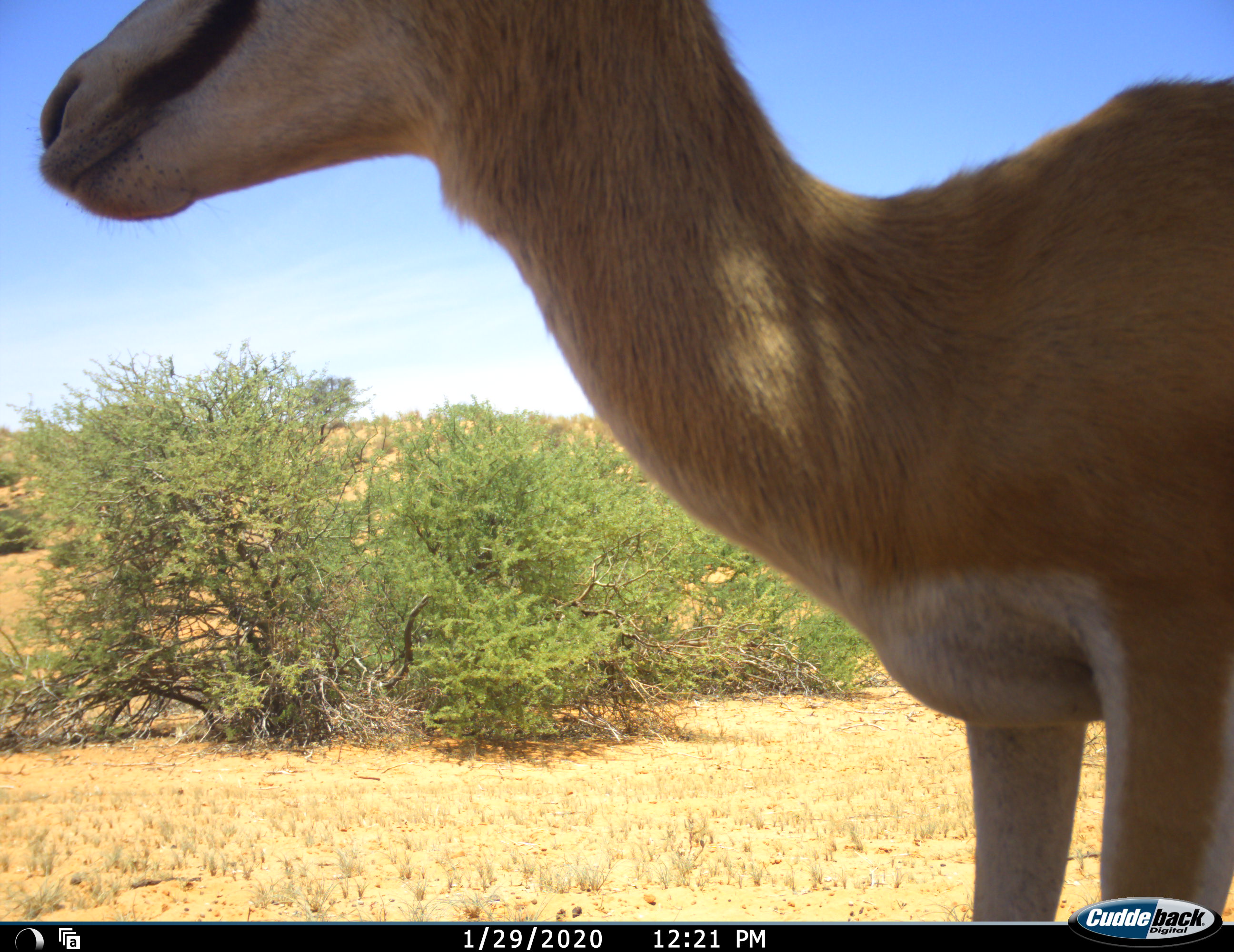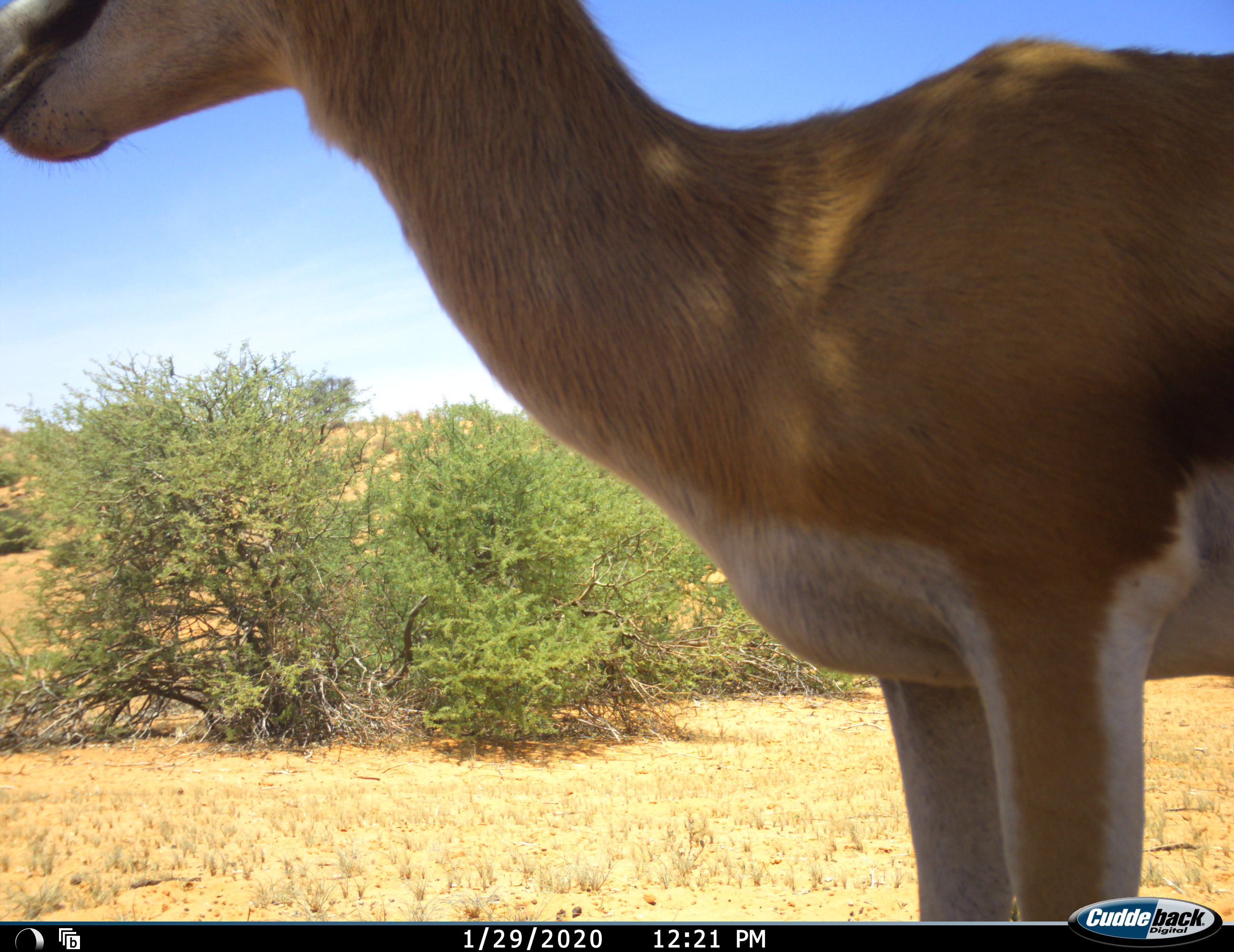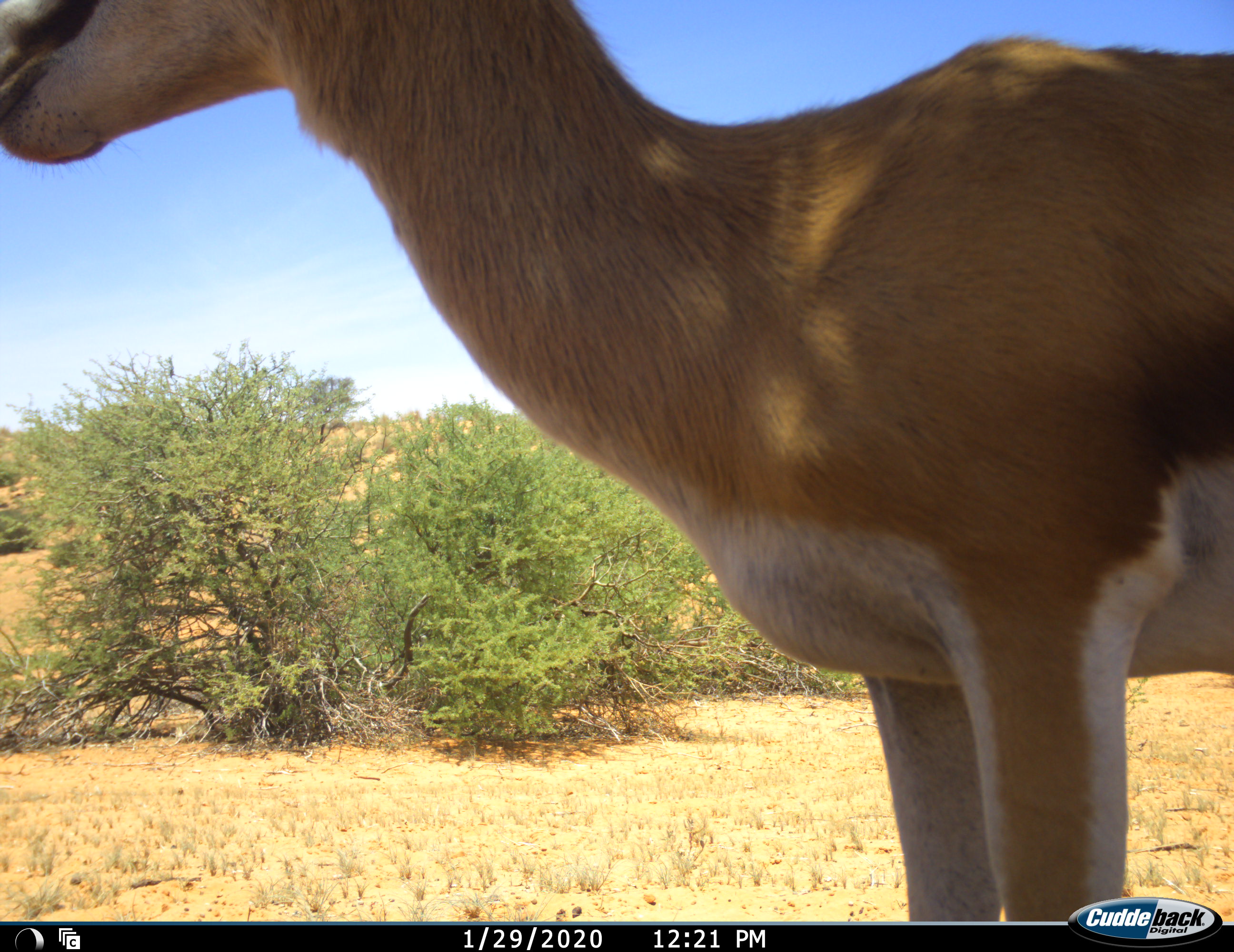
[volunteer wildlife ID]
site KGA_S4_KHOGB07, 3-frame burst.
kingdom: Animalia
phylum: Chordata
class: Mammalia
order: Artiodactyla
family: Bovidae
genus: Antidorcas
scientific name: Antidorcas marsupialis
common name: springbok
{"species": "springbok (Antidorcas marsupialis)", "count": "1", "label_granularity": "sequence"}